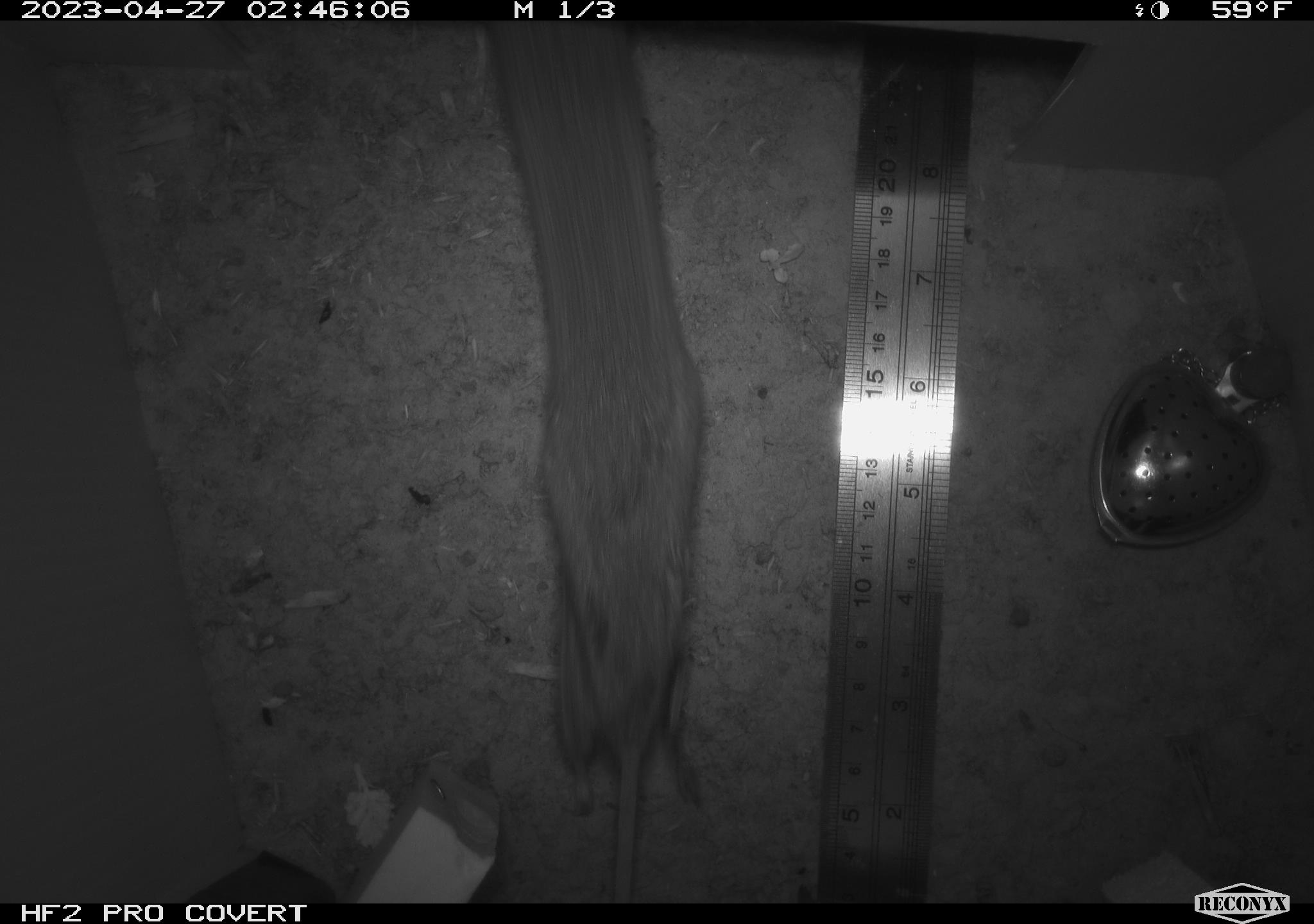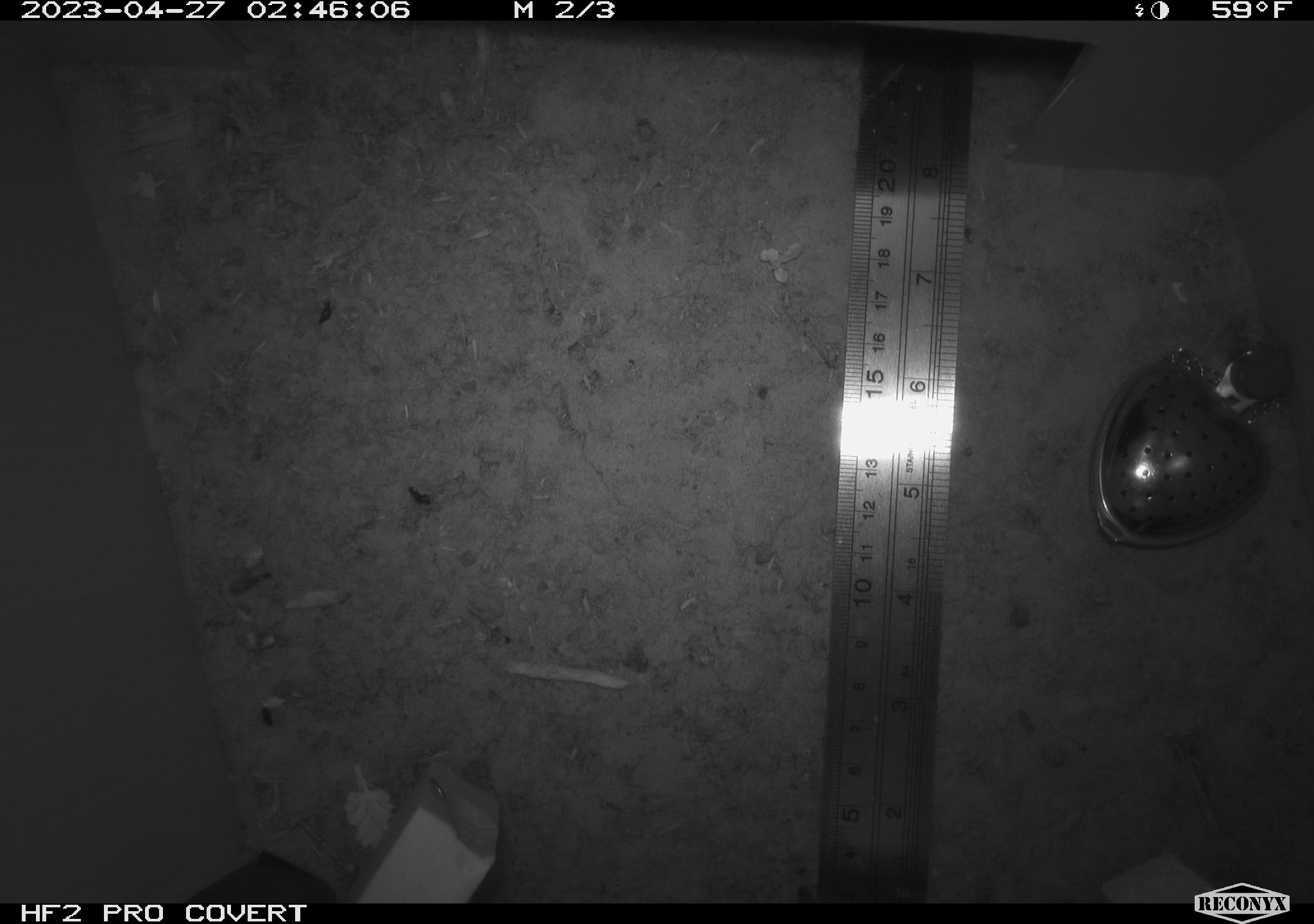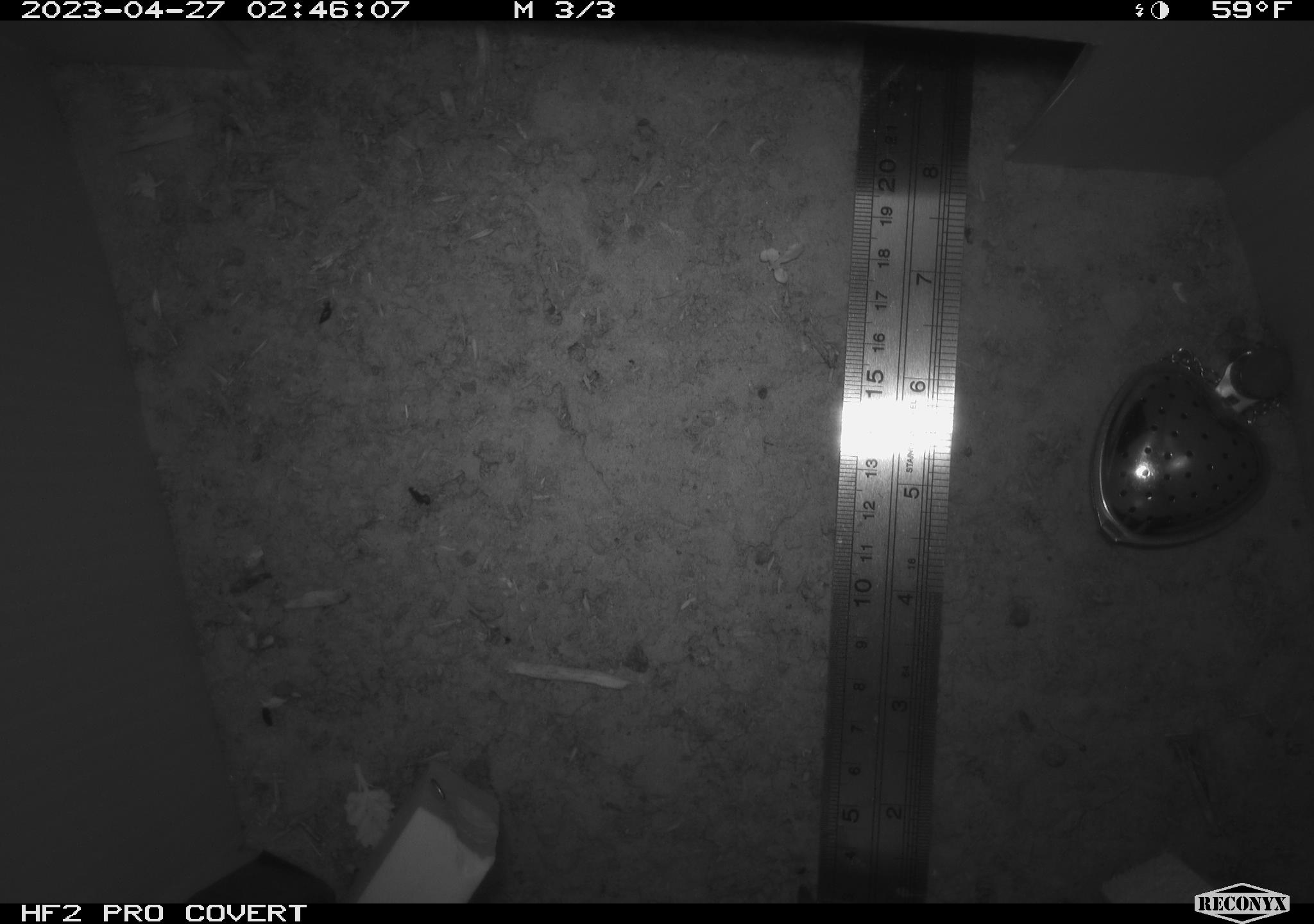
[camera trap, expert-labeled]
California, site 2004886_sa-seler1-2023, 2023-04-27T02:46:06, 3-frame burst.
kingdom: Animalia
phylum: Chordata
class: Mammalia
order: Rodentia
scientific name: Rodentia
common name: mouse species